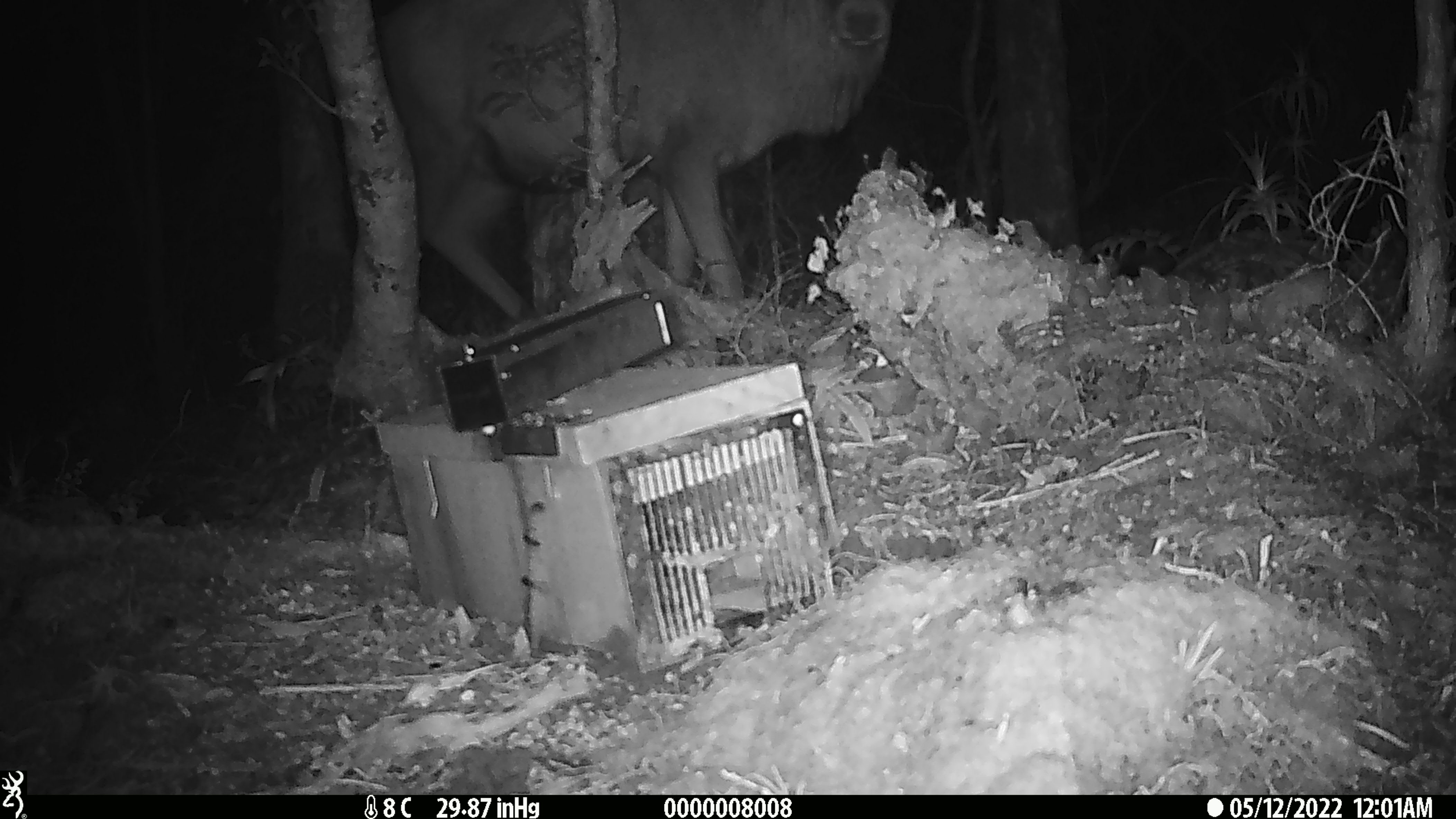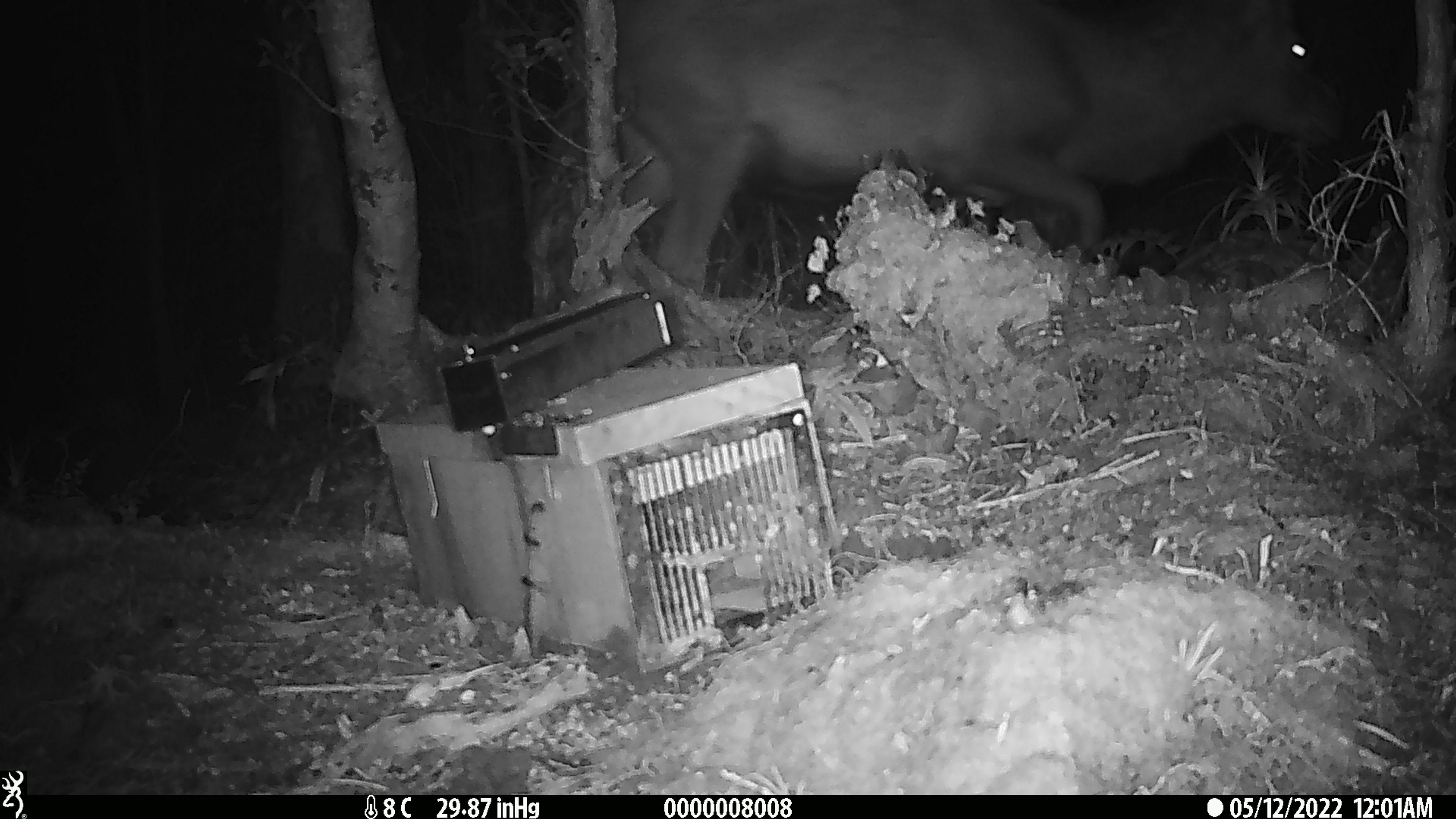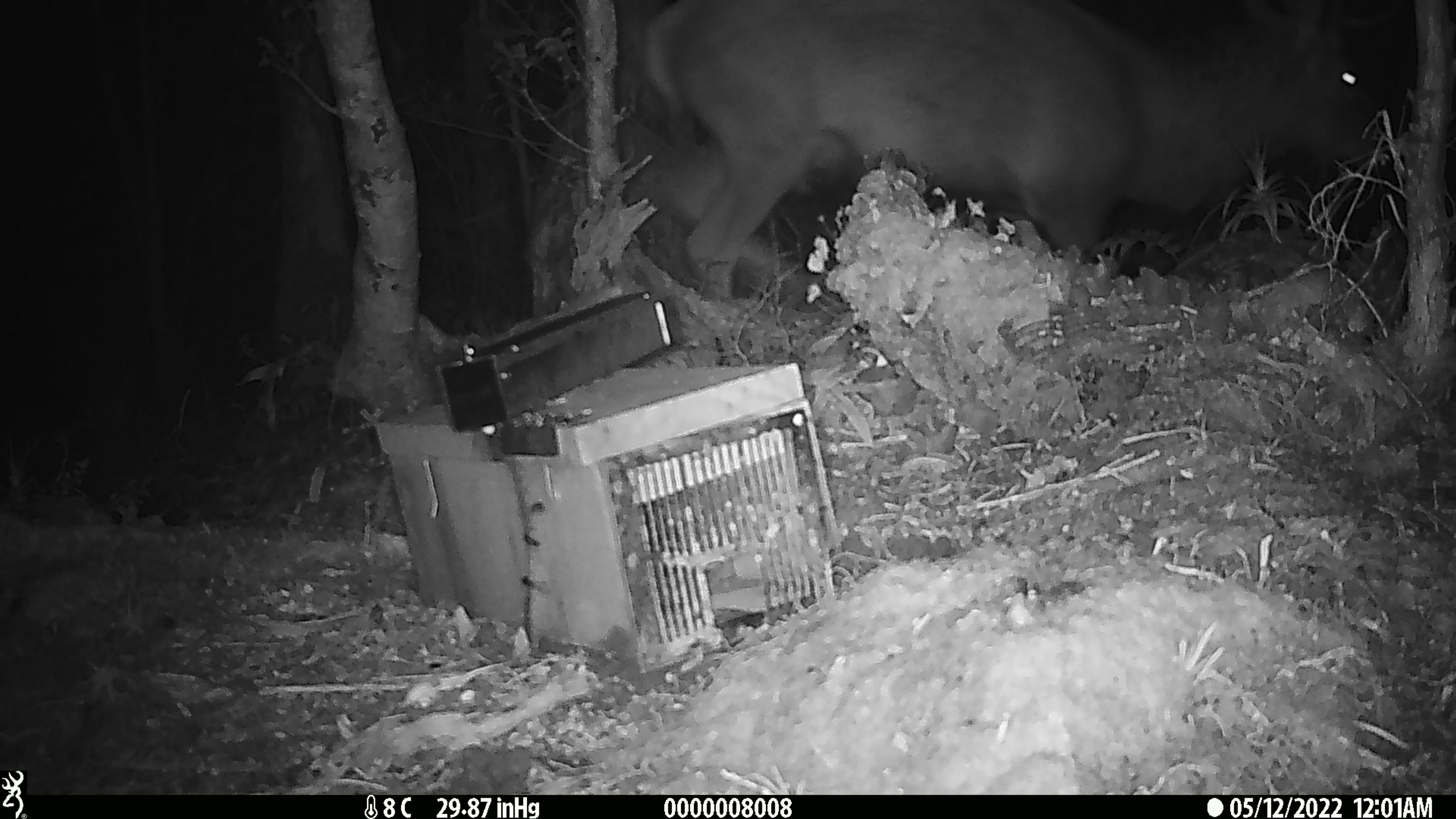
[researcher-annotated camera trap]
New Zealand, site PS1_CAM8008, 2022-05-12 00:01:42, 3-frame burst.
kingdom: Animalia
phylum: Chordata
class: Mammalia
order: Artiodactyla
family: Cervidae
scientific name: Cervidae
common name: deer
Deer (Cervidae).